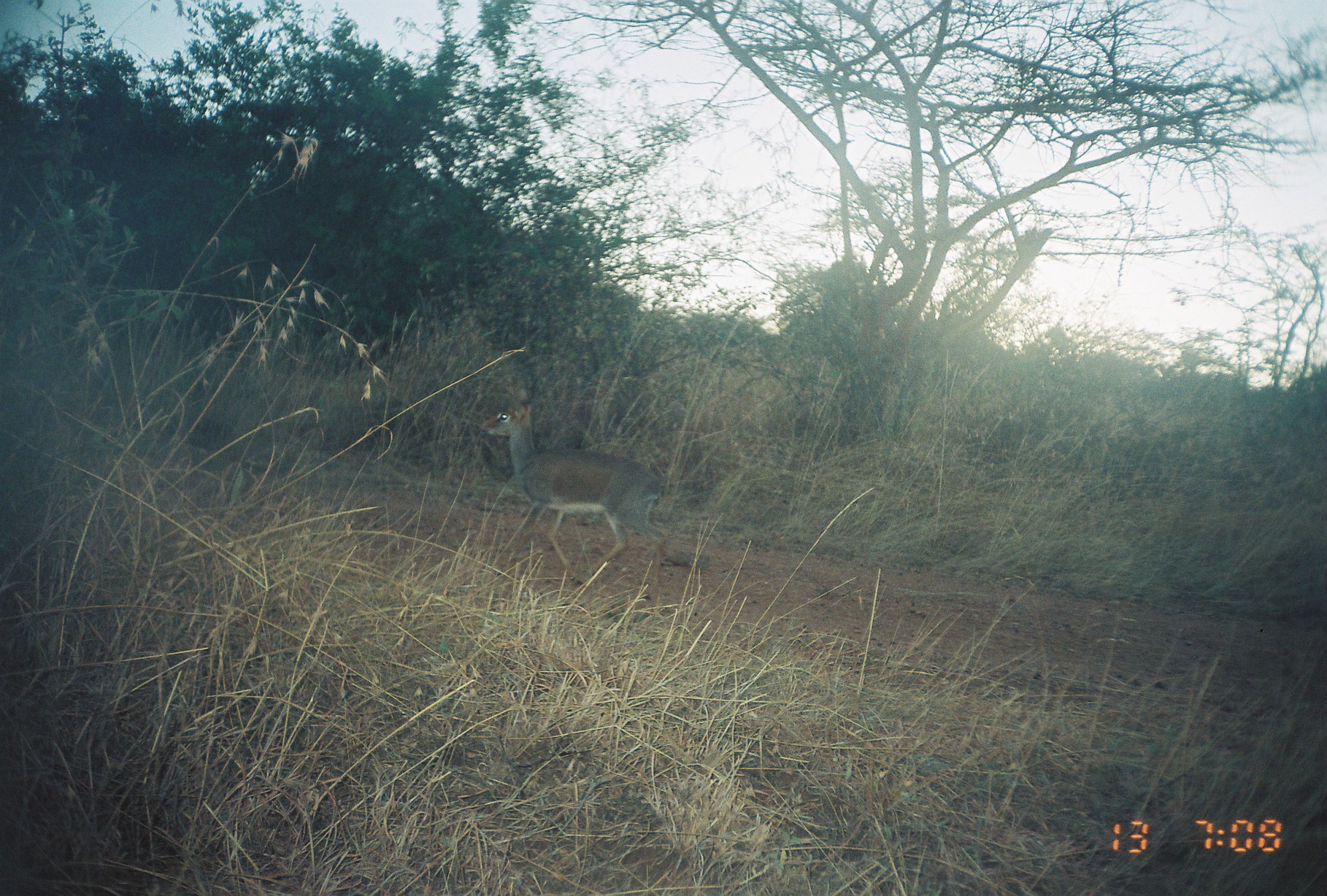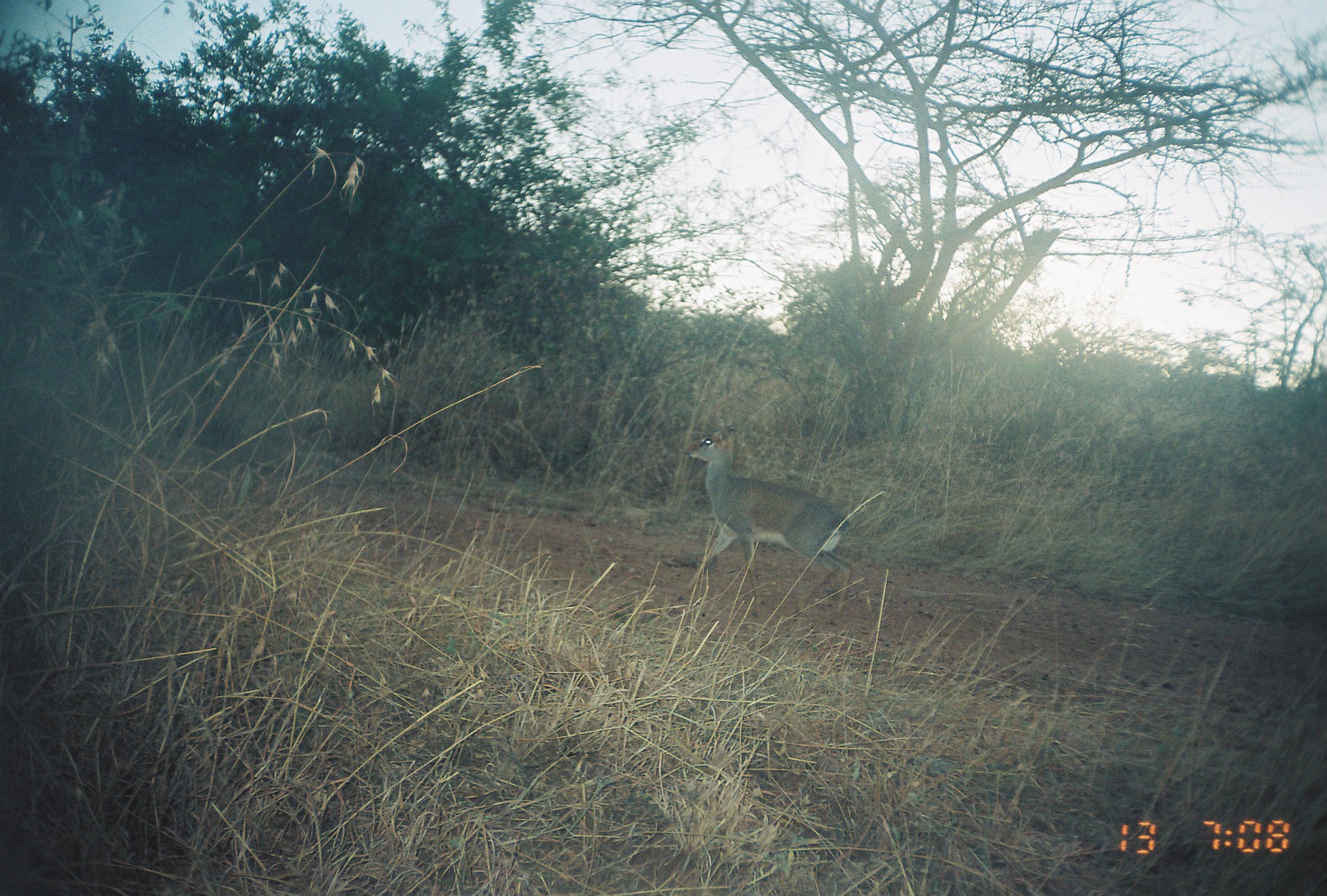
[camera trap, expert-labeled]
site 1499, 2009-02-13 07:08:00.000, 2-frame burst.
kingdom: Animalia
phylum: Chordata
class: Mammalia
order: Artiodactyla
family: Bovidae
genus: Madoqua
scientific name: Madoqua guentheri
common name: günther's dik-dik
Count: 1.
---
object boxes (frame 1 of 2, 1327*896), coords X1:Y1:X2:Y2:
madoqua guentheri: 474:402:666:584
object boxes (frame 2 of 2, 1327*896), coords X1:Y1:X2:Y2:
madoqua guentheri: 683:424:850:612